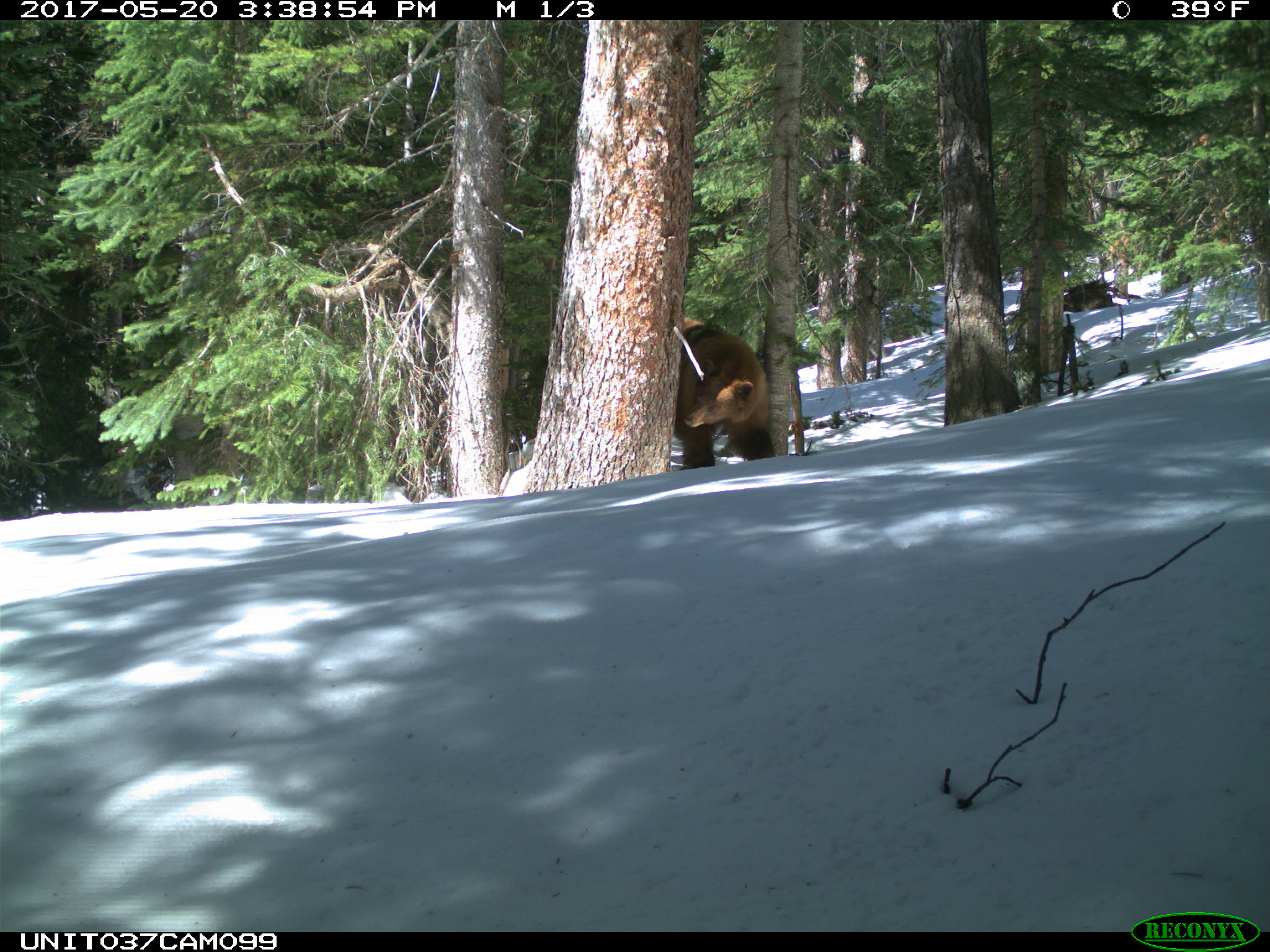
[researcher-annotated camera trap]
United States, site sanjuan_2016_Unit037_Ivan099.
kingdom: Animalia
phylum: Chordata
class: Mammalia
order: Carnivora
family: Ursidae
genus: Ursus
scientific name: Ursus americanus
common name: american black bear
Ursus americanus (american black bear).